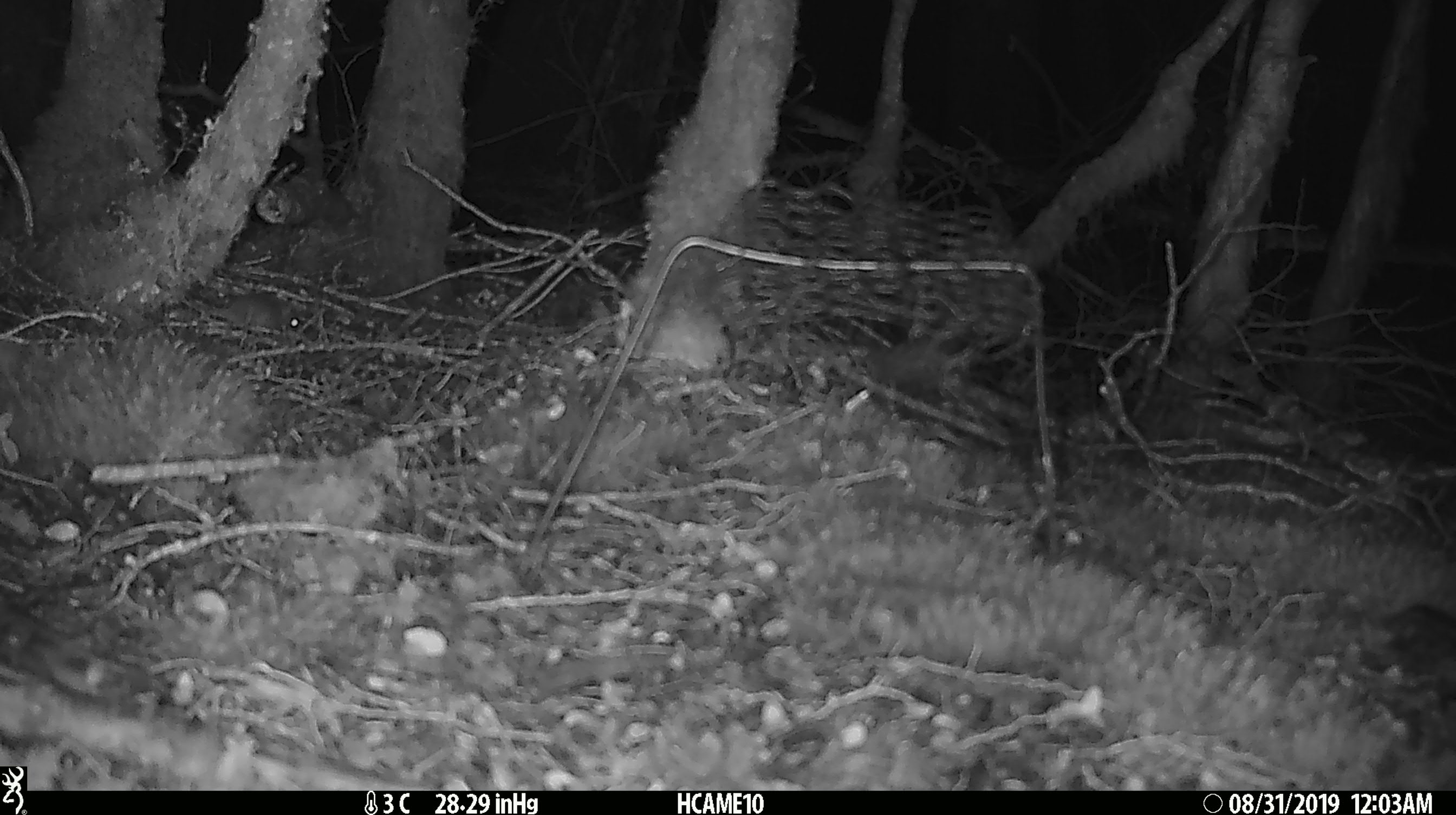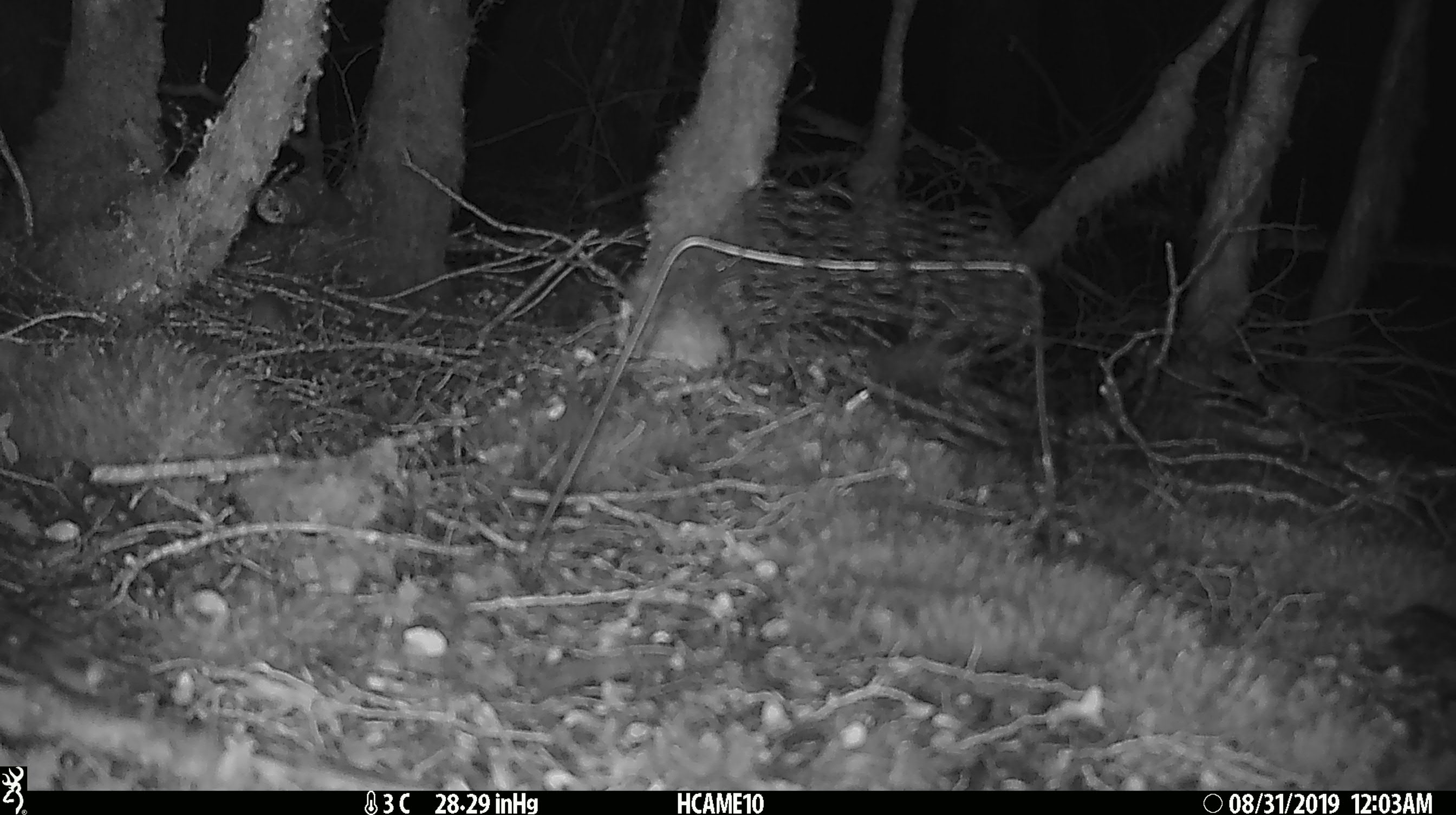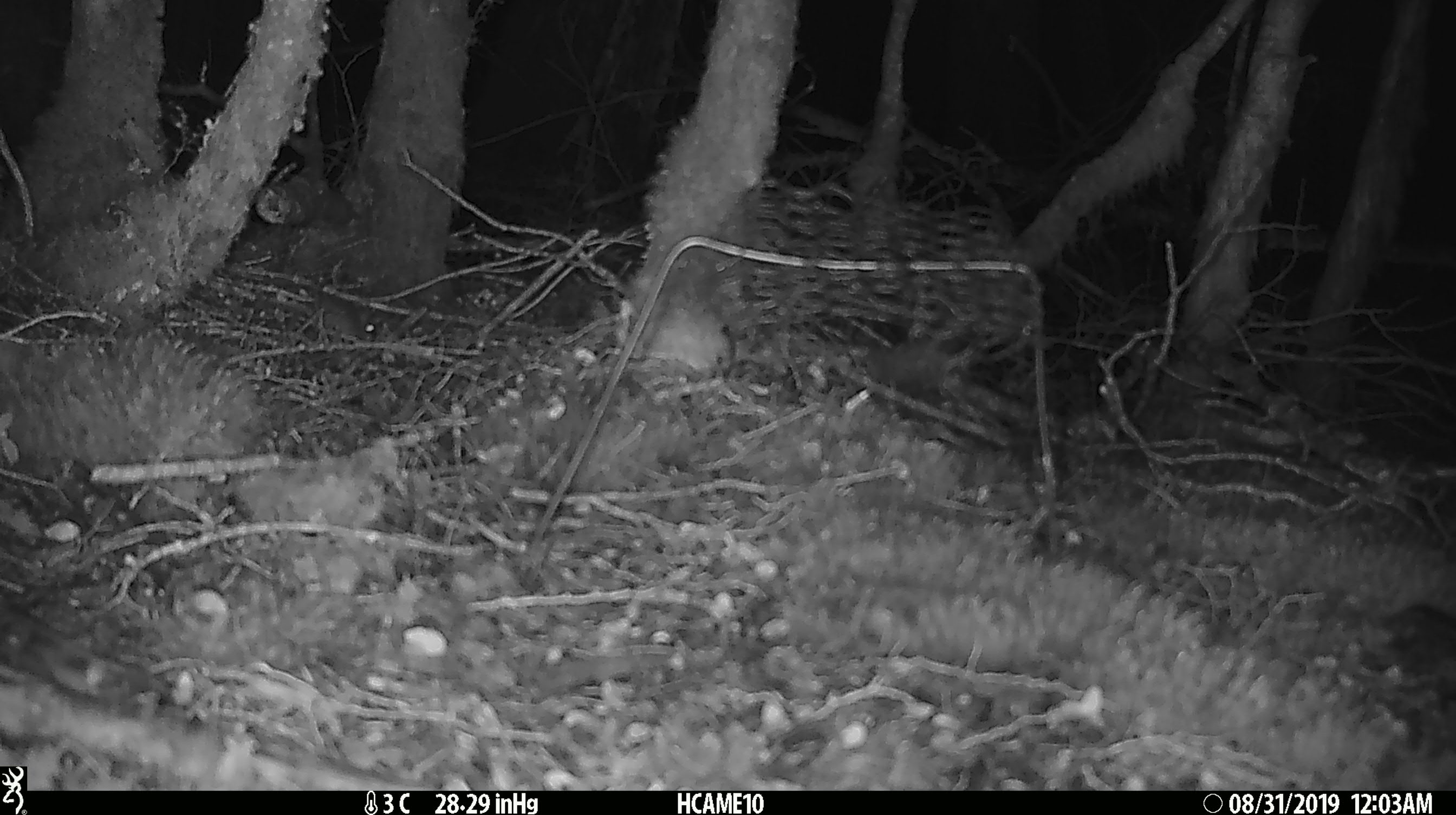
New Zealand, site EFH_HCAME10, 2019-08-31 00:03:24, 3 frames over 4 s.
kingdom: Animalia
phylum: Chordata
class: Mammalia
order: Rodentia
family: Muridae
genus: Mus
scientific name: Mus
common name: mouse